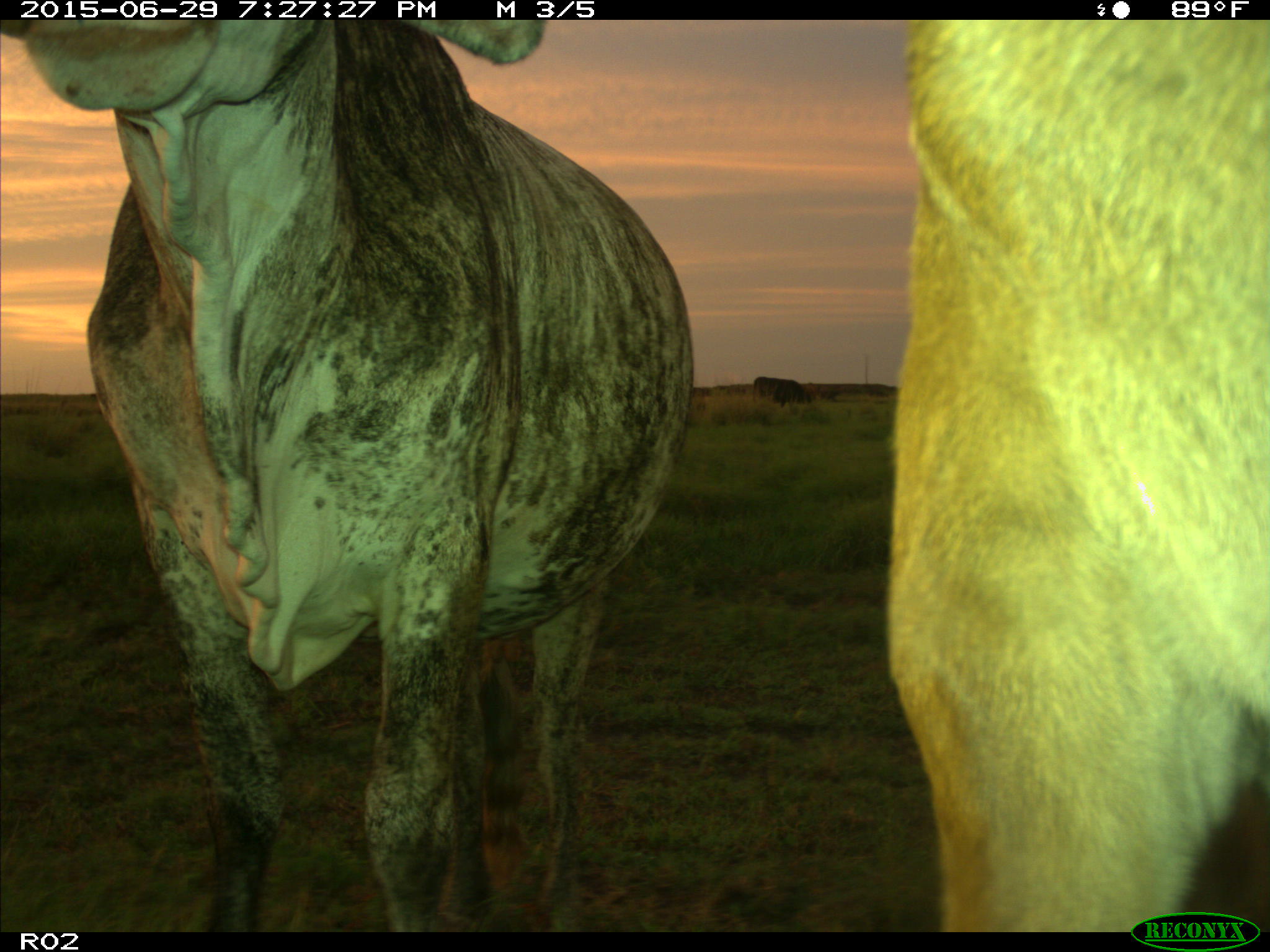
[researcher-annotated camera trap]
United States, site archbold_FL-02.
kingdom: Animalia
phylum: Chordata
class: Mammalia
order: Artiodactyla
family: Bovidae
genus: Bos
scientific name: Bos taurus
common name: domestic cow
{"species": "Bos taurus (domestic cow)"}